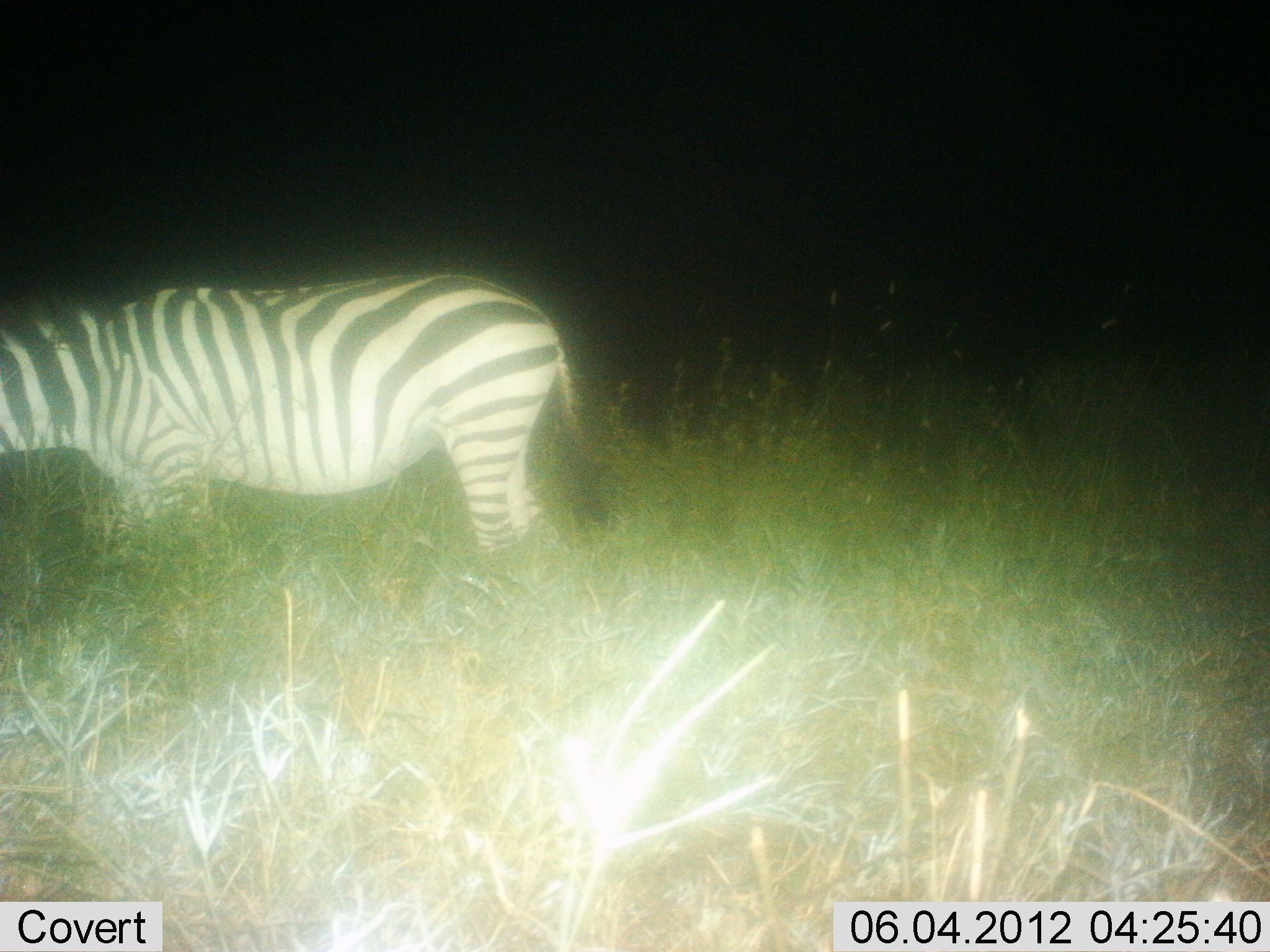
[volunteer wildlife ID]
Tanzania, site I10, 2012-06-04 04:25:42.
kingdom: Animalia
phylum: Chordata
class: Mammalia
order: Perissodactyla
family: Equidae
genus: Equus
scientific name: Equus quagga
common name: plains zebra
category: zebra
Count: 1.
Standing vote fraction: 90%.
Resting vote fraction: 0%.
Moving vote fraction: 0%.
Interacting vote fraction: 0%.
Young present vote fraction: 0%.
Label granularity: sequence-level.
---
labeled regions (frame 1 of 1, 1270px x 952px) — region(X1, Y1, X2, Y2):
animal: region(0, 270, 610, 562)